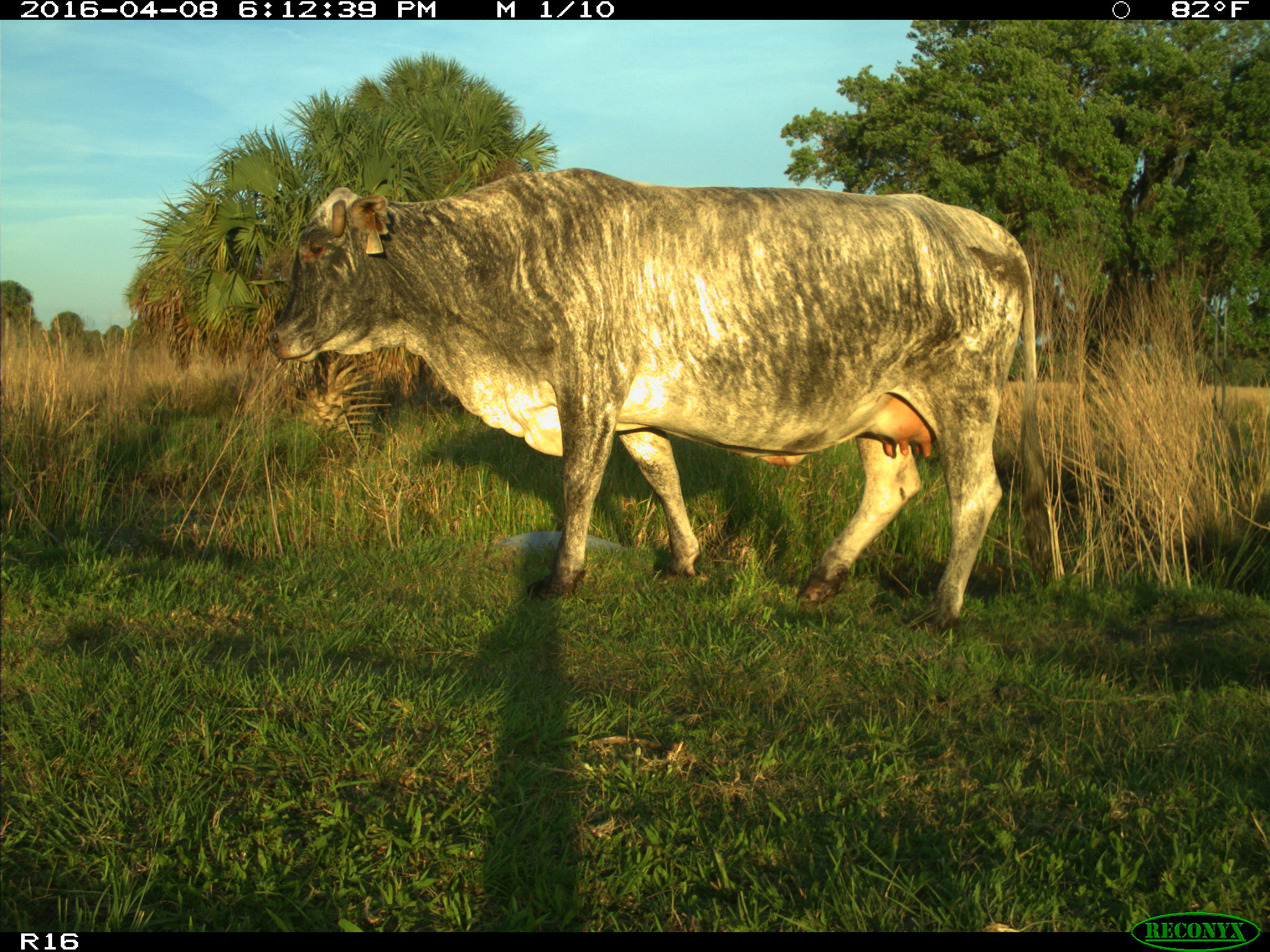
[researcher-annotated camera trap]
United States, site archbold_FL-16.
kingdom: Animalia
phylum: Chordata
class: Mammalia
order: Artiodactyla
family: Bovidae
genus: Bos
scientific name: Bos taurus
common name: domestic cow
Bos taurus (domestic cow).